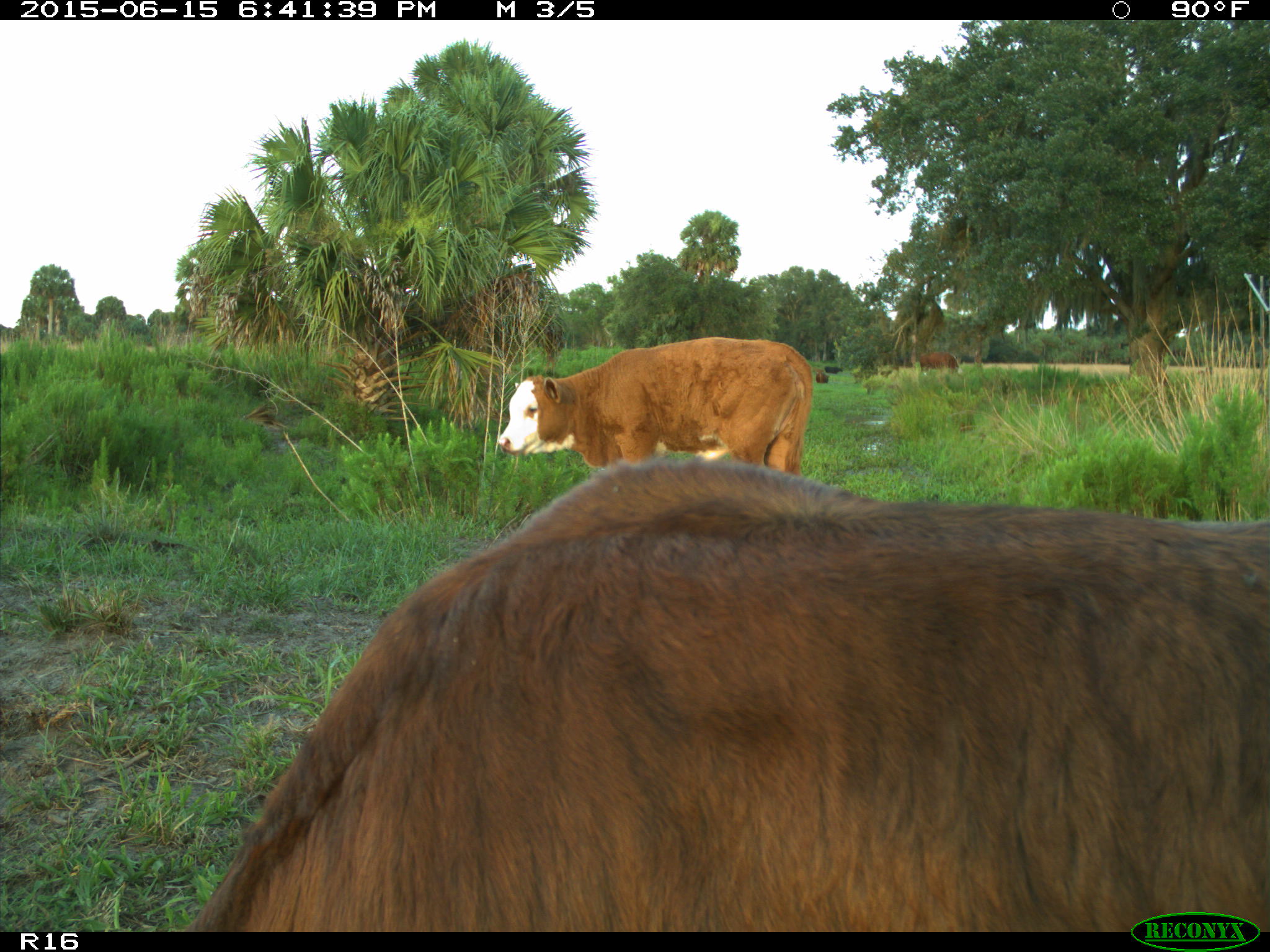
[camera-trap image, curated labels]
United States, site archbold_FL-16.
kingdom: Animalia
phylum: Chordata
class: Mammalia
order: Artiodactyla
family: Bovidae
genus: Bos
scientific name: Bos taurus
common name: domestic cow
Bos taurus (domestic cow).